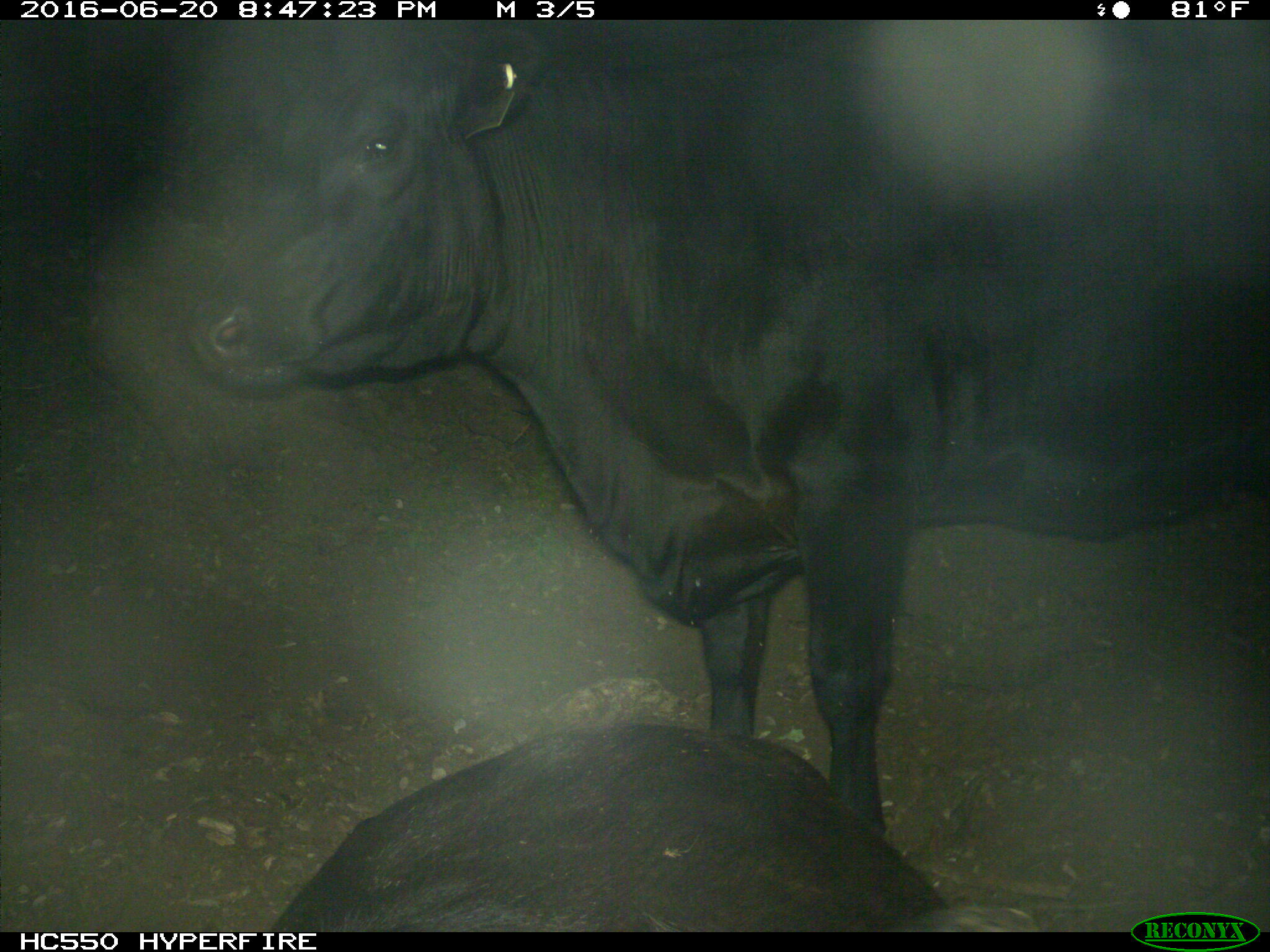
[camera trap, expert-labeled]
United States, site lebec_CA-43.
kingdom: Animalia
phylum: Chordata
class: Mammalia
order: Artiodactyla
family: Bovidae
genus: Bos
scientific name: Bos taurus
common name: domestic cow